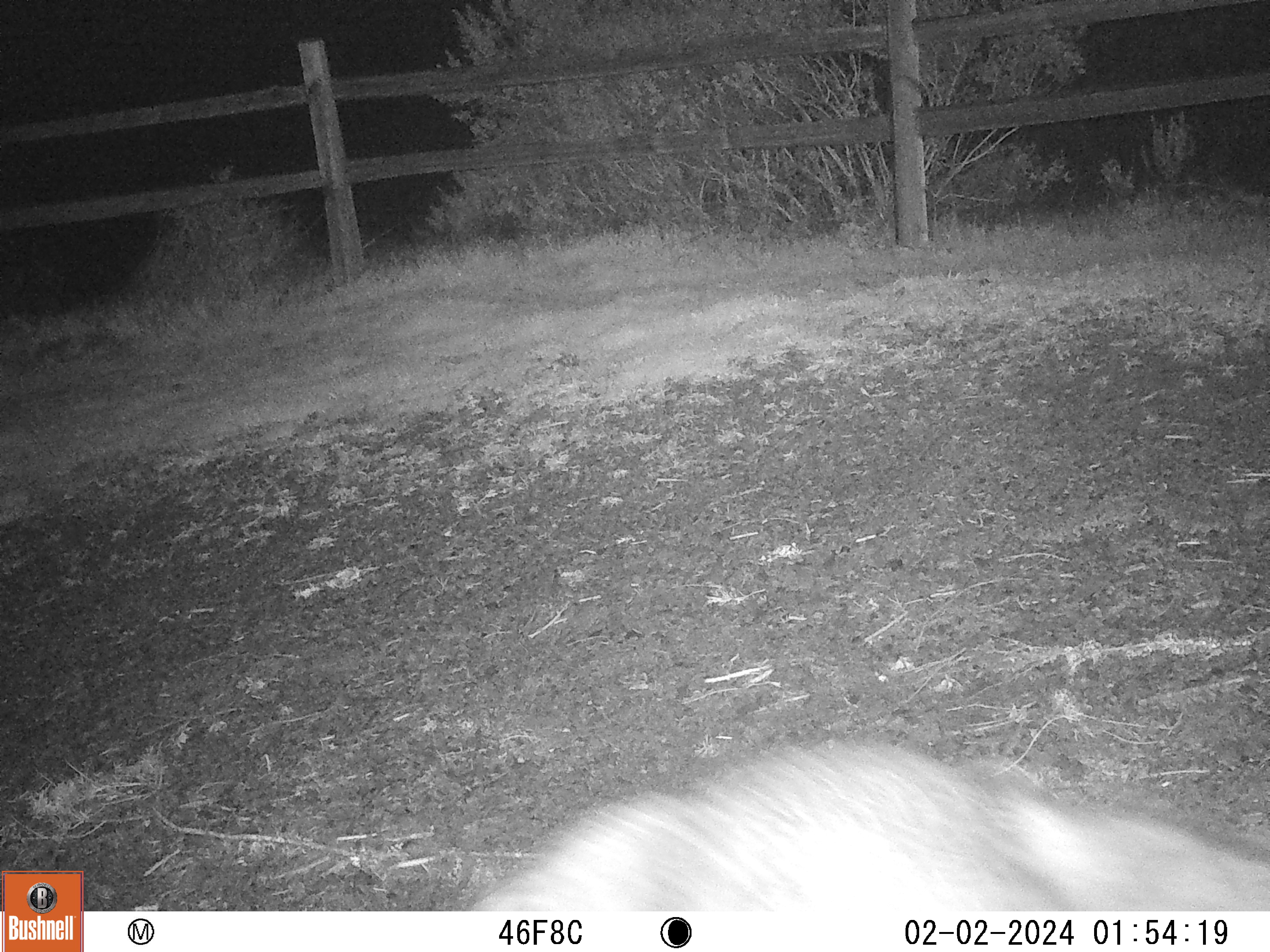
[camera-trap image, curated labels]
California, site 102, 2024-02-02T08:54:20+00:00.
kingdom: Animalia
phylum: Chordata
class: Mammalia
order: Carnivora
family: Canidae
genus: Canis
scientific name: Canis latrans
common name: coyote